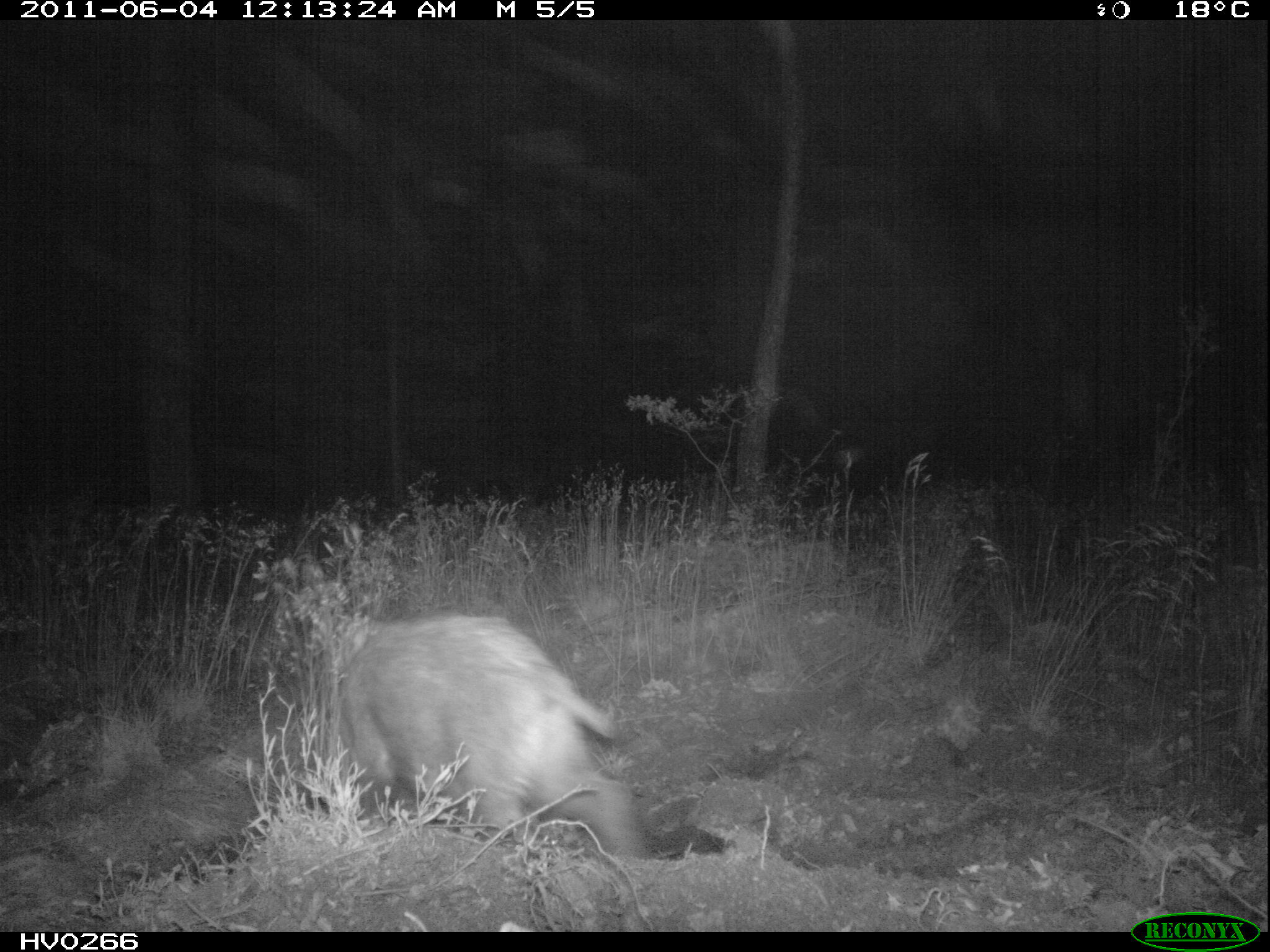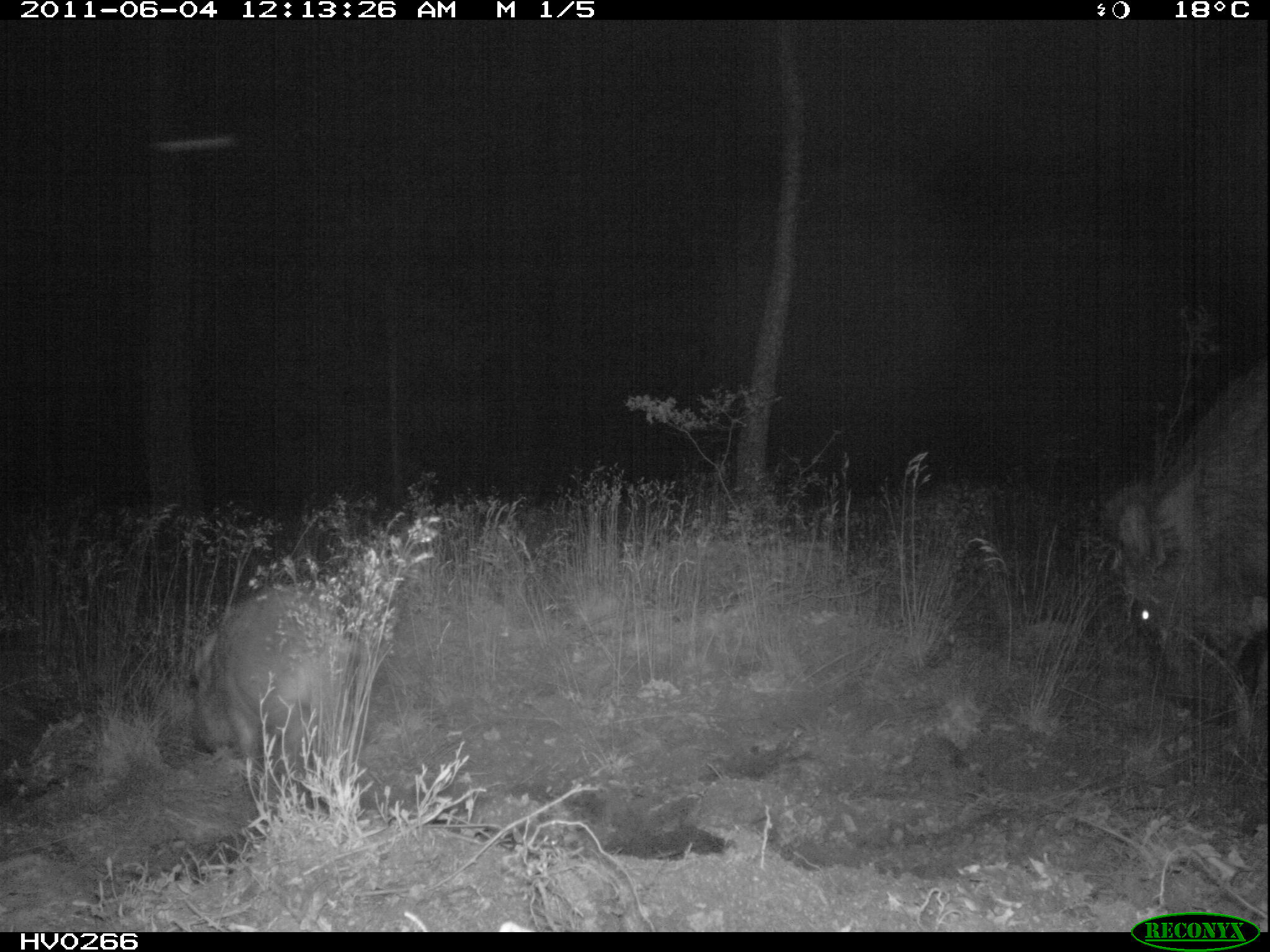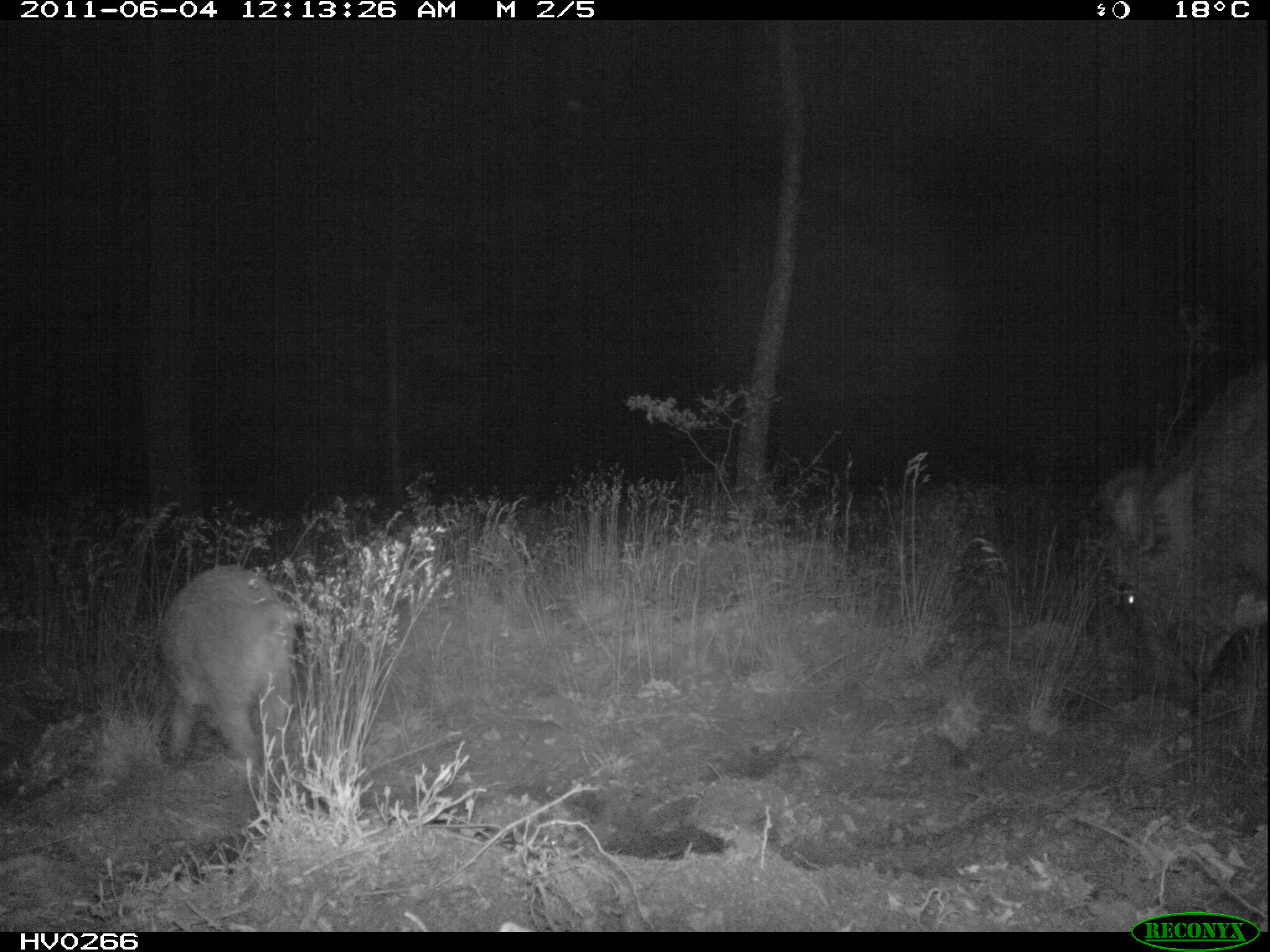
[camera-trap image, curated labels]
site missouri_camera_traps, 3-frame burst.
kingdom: Animalia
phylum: Chordata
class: Mammalia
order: Artiodactyla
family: Suidae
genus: Sus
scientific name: Sus scrofa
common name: wild boar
Wild boar (Sus scrofa). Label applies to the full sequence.